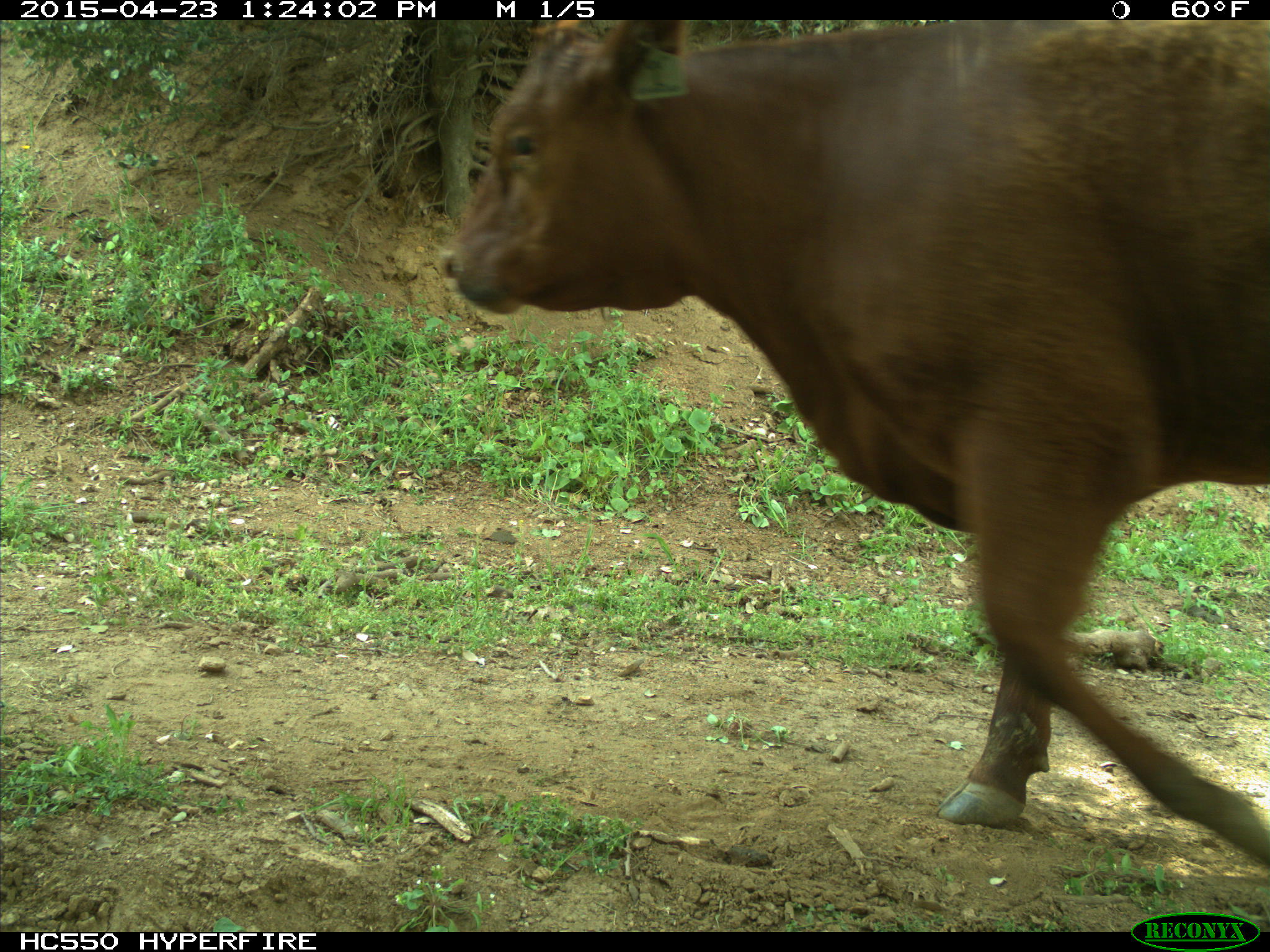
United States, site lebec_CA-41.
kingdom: Animalia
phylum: Chordata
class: Mammalia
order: Artiodactyla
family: Bovidae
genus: Bos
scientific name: Bos taurus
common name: domestic cow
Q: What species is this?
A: Bos taurus (domestic cow).